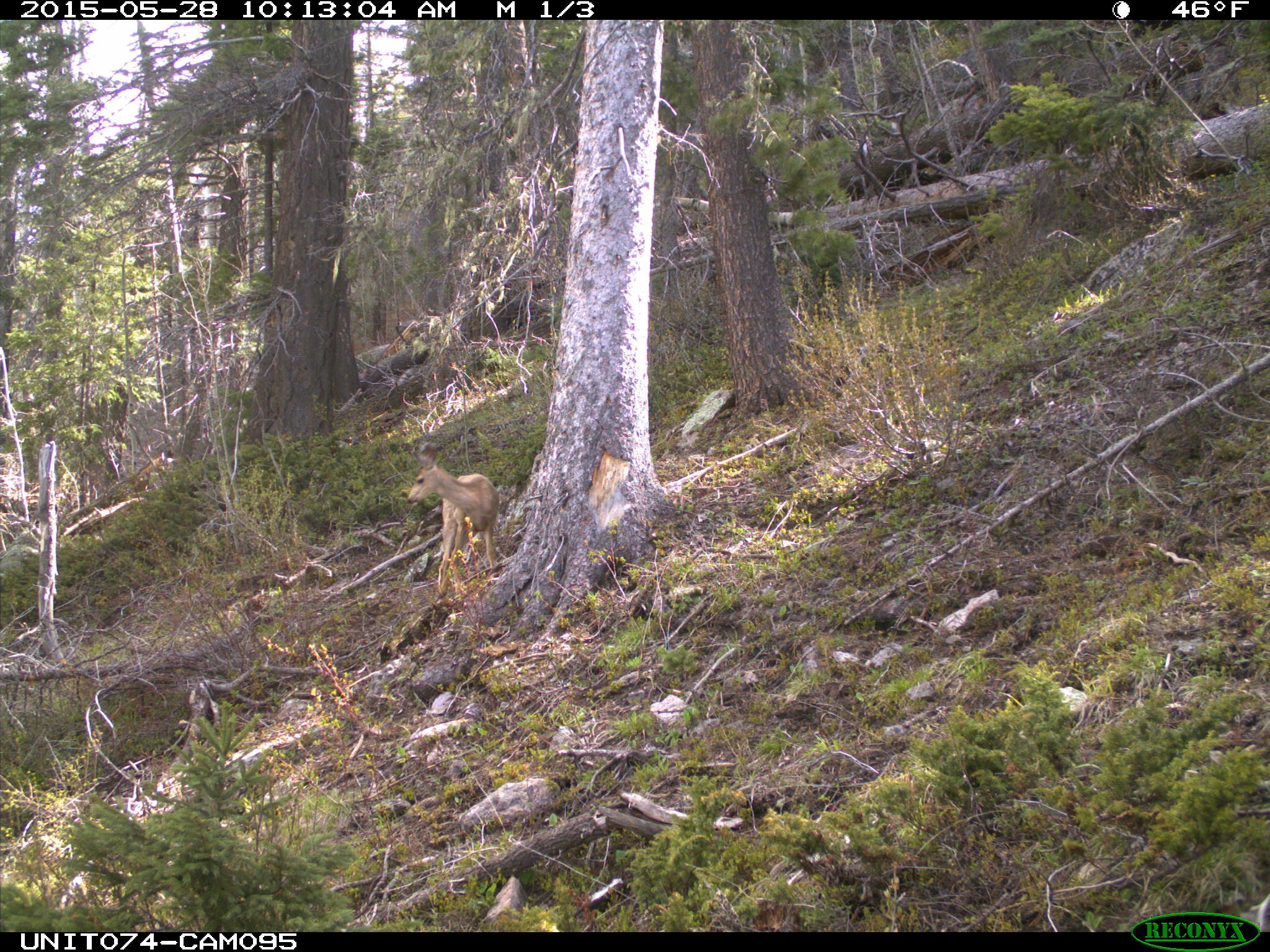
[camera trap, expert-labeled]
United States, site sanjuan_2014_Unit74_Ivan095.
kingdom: Animalia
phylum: Chordata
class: Mammalia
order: Artiodactyla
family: Cervidae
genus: Odocoileus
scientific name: Odocoileus hemionus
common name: mule deer